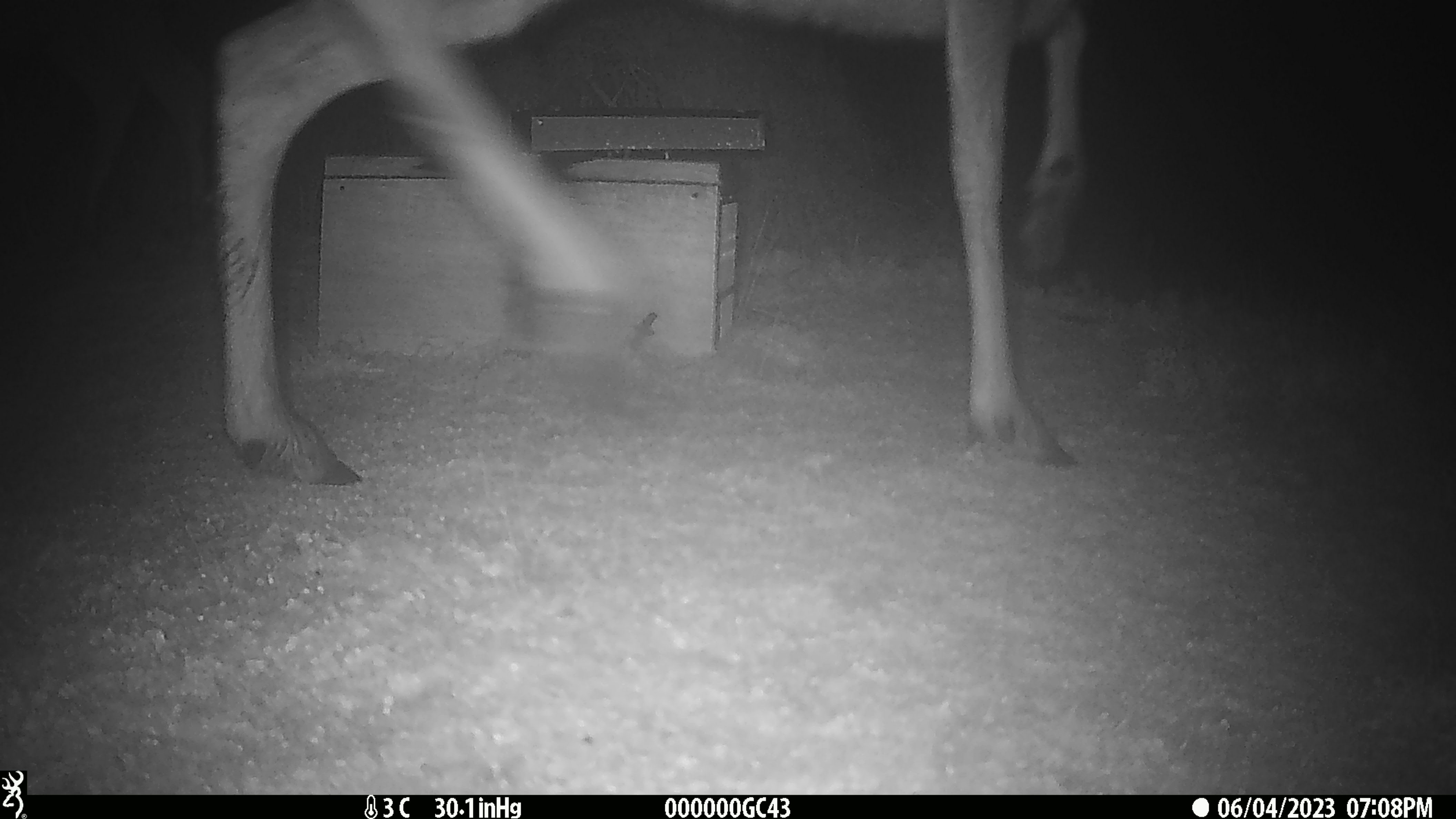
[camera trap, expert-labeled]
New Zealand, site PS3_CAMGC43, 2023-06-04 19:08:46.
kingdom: Animalia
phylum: Chordata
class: Mammalia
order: Artiodactyla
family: Cervidae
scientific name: Cervidae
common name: deer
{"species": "deer (Cervidae)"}